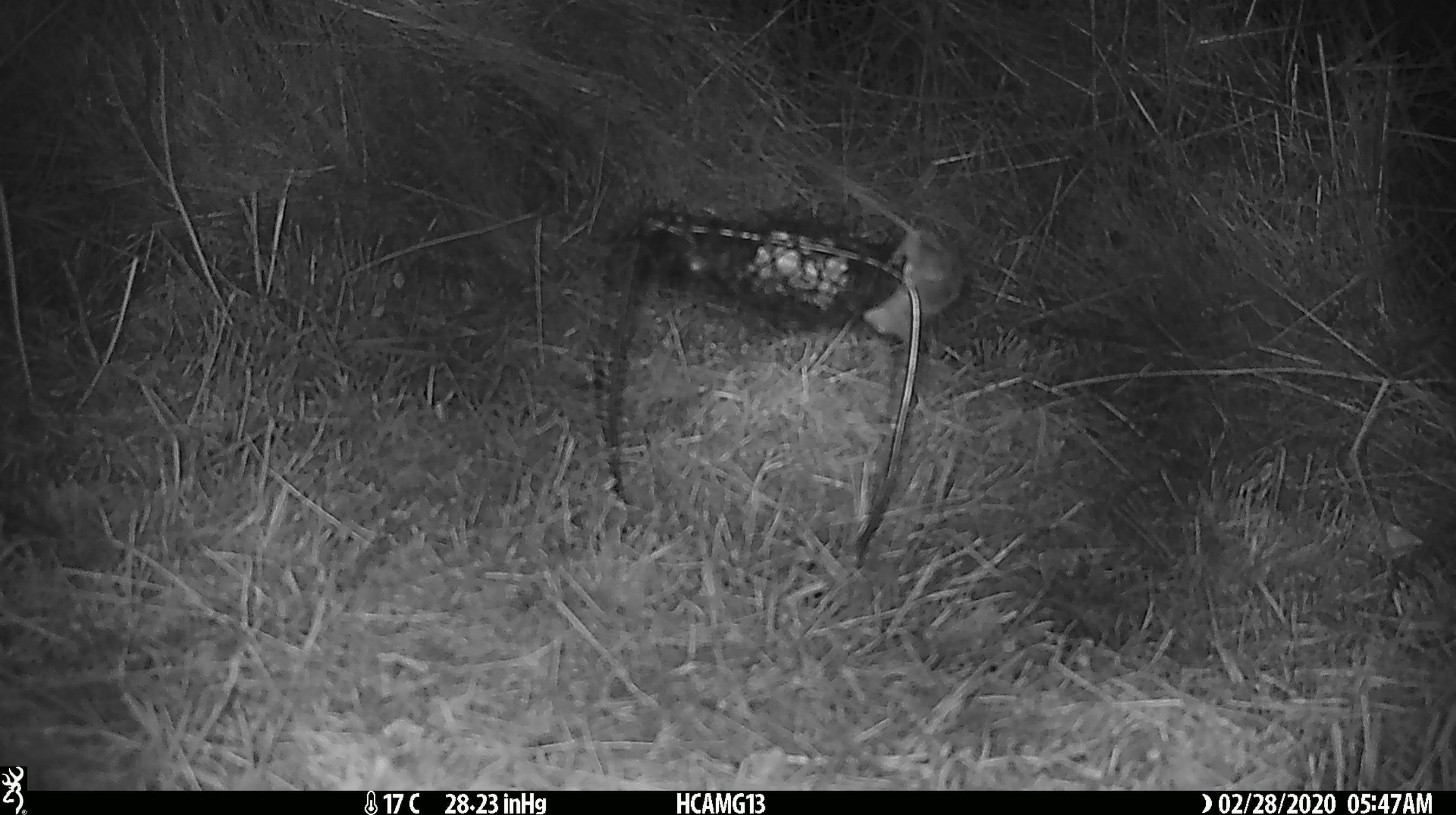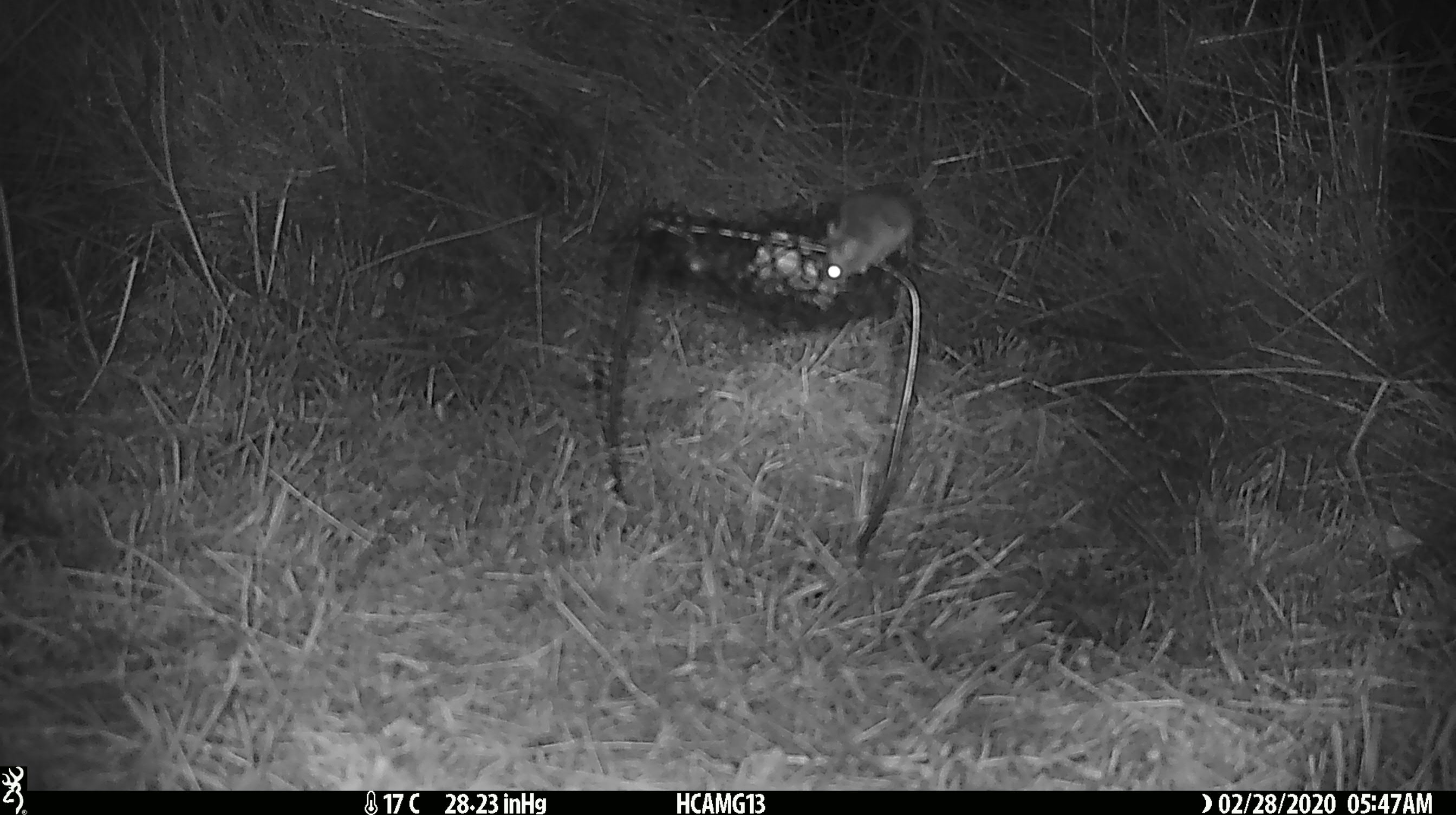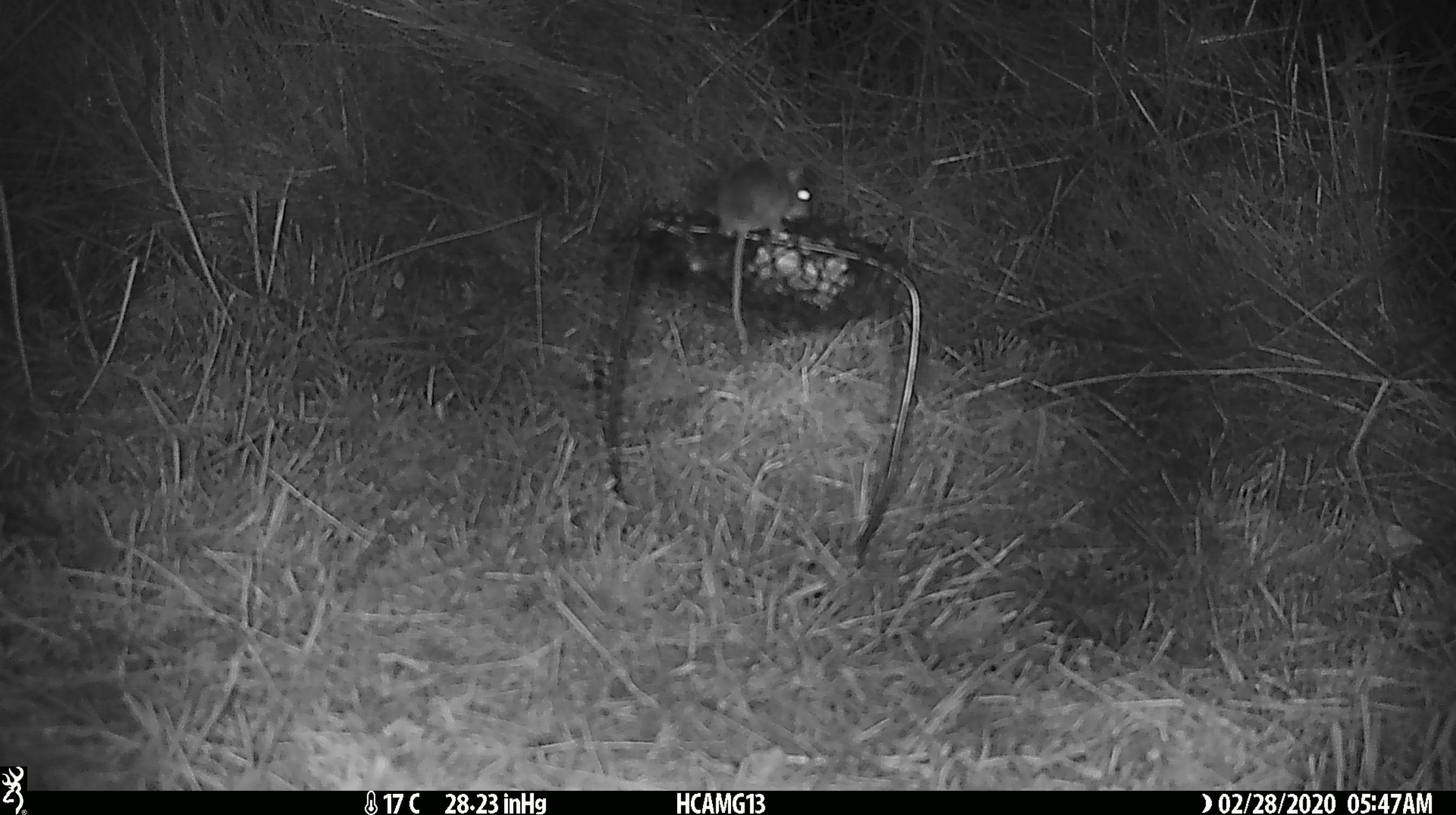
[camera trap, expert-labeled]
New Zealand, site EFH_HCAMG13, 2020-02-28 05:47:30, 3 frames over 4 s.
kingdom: Animalia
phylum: Chordata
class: Mammalia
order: Rodentia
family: Muridae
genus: Mus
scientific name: Mus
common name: mouse